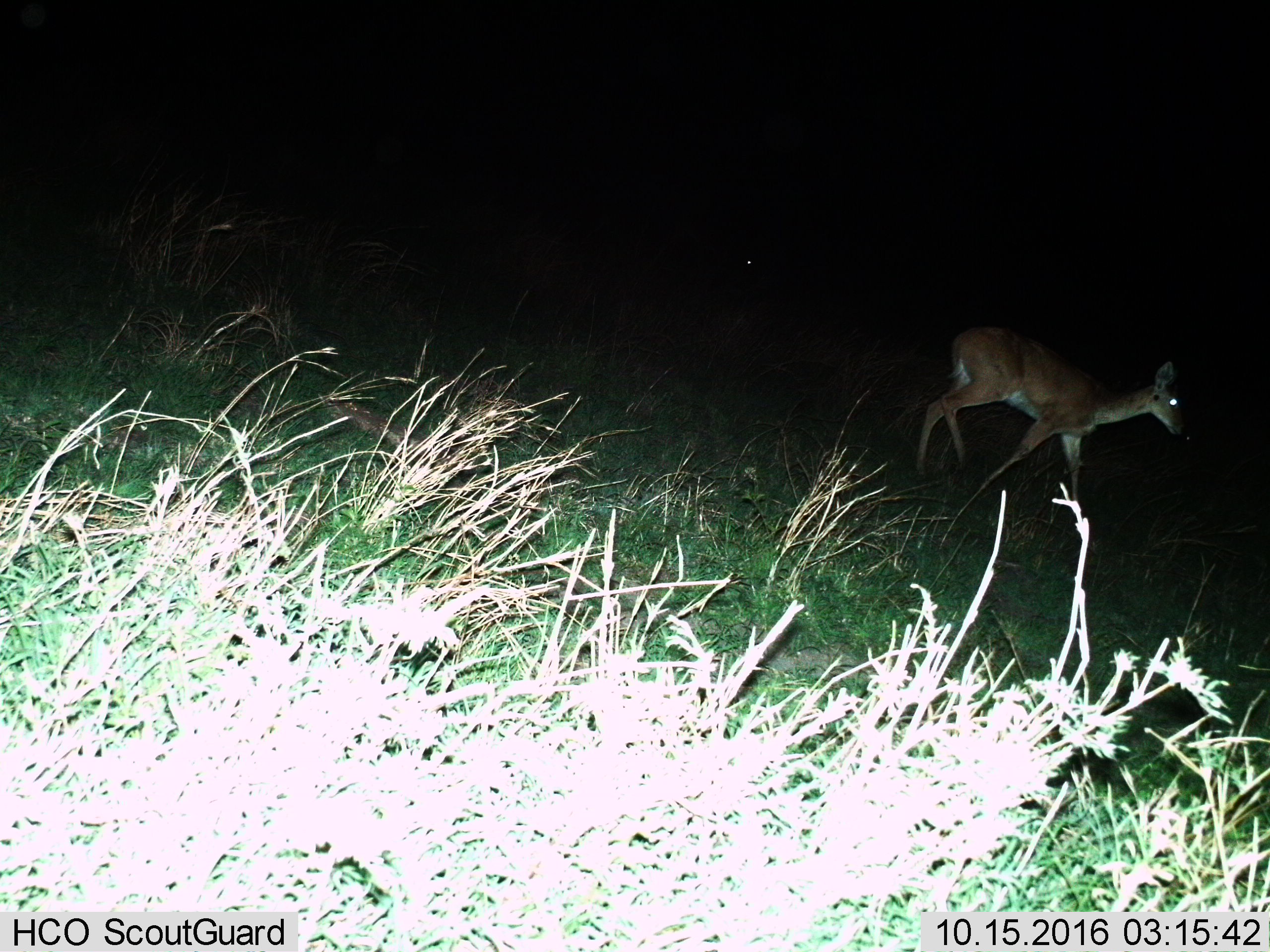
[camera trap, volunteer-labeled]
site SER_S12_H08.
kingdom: Animalia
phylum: Chordata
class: Mammalia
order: Artiodactyla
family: Bovidae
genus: Redunca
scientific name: Redunca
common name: reedbuck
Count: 1.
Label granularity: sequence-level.